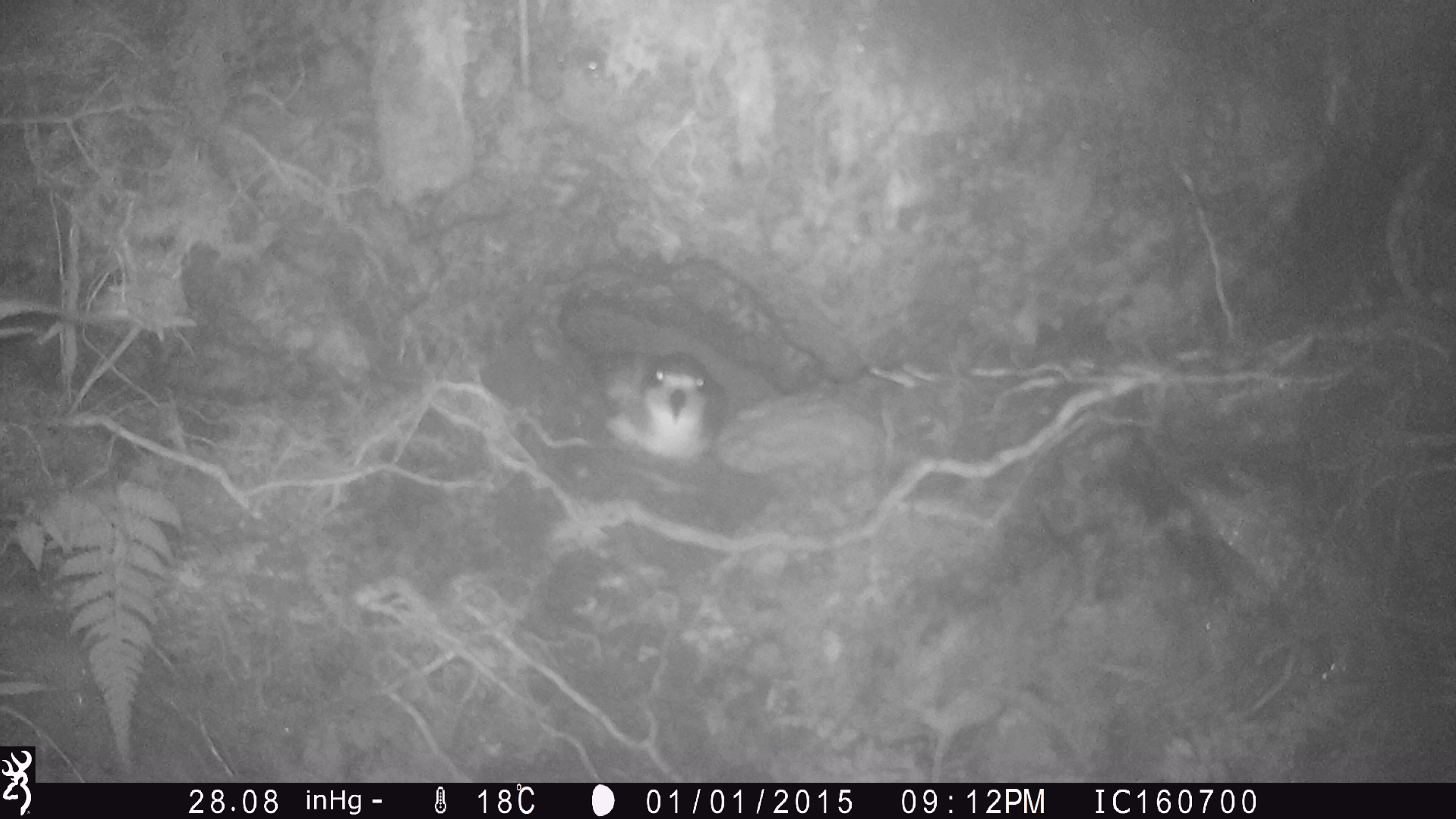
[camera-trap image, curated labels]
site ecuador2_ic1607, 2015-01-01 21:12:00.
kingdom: Animalia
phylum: Chordata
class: Aves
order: Procellariiformes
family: Procellariidae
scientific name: Procellariidae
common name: petrel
Petrel (Procellariidae).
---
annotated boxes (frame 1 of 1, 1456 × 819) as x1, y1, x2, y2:
petrel: 605, 348, 729, 465